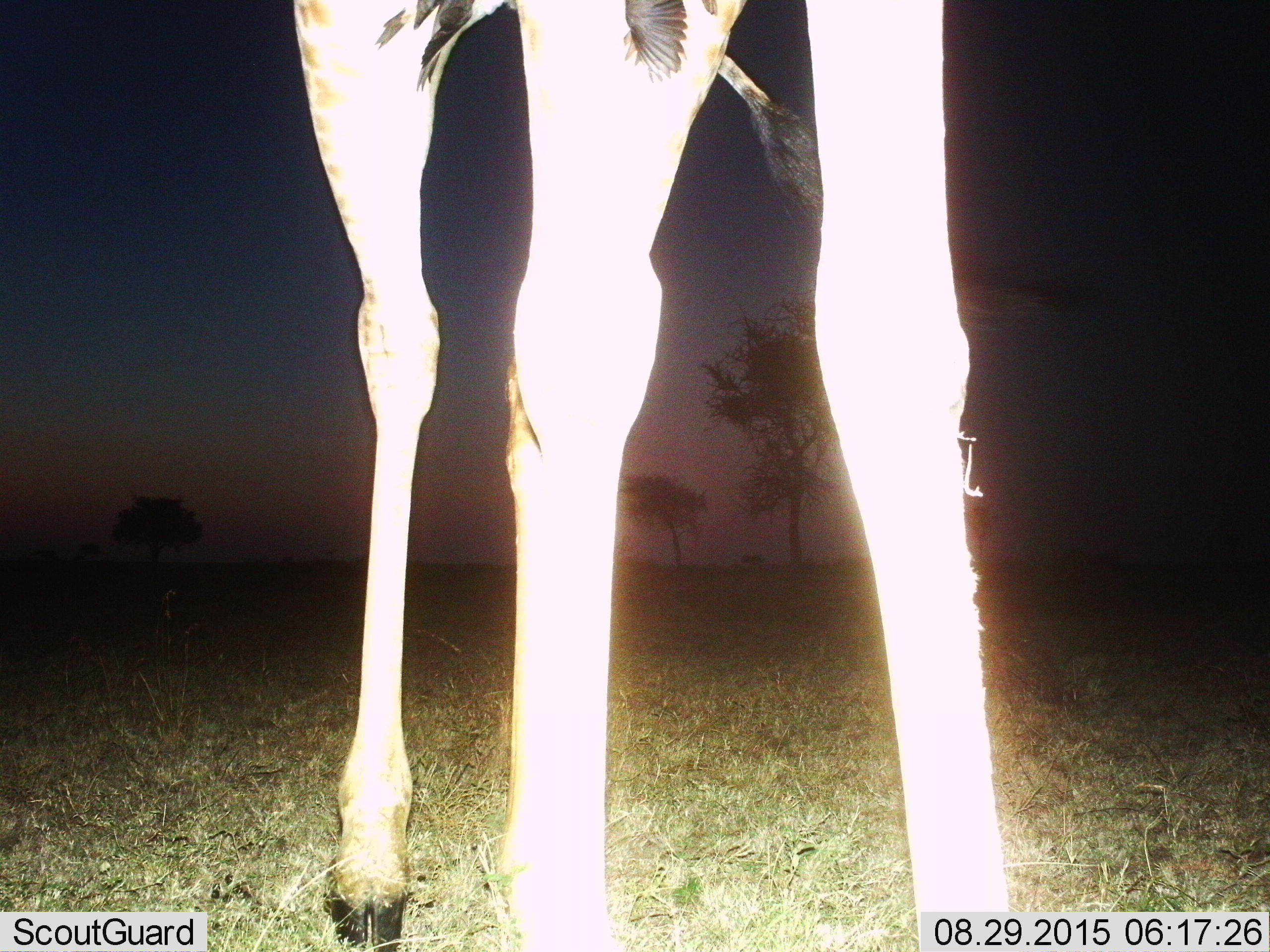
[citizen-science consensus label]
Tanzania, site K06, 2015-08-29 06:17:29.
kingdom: Animalia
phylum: Chordata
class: Aves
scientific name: Aves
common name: bird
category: otherbird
Otherbird (bird) (Aves), count 2. Behavior (volunteer vote fractions): standing 0%, resting 40%, moving 20%, interacting 60%. Young present (vote fraction): 0%. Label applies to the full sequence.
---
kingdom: Animalia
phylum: Chordata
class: Mammalia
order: Artiodactyla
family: Giraffidae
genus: Giraffa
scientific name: Giraffa camelopardalis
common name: giraffe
Giraffe (Giraffa camelopardalis), count 1. Behavior (volunteer vote fractions): standing 90%, resting 0%, moving 20%, interacting 0%. Young present (vote fraction): 0%. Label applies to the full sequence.